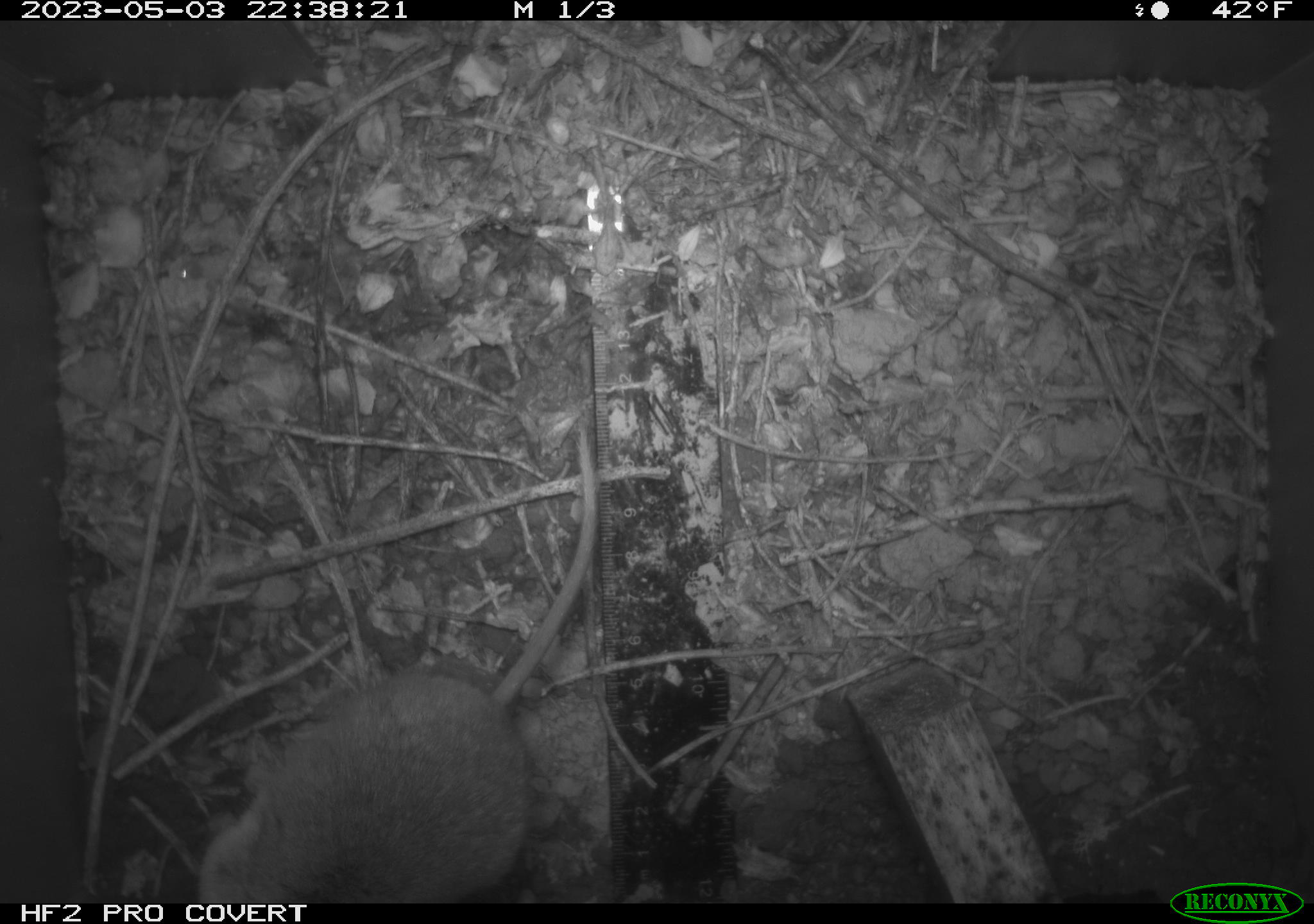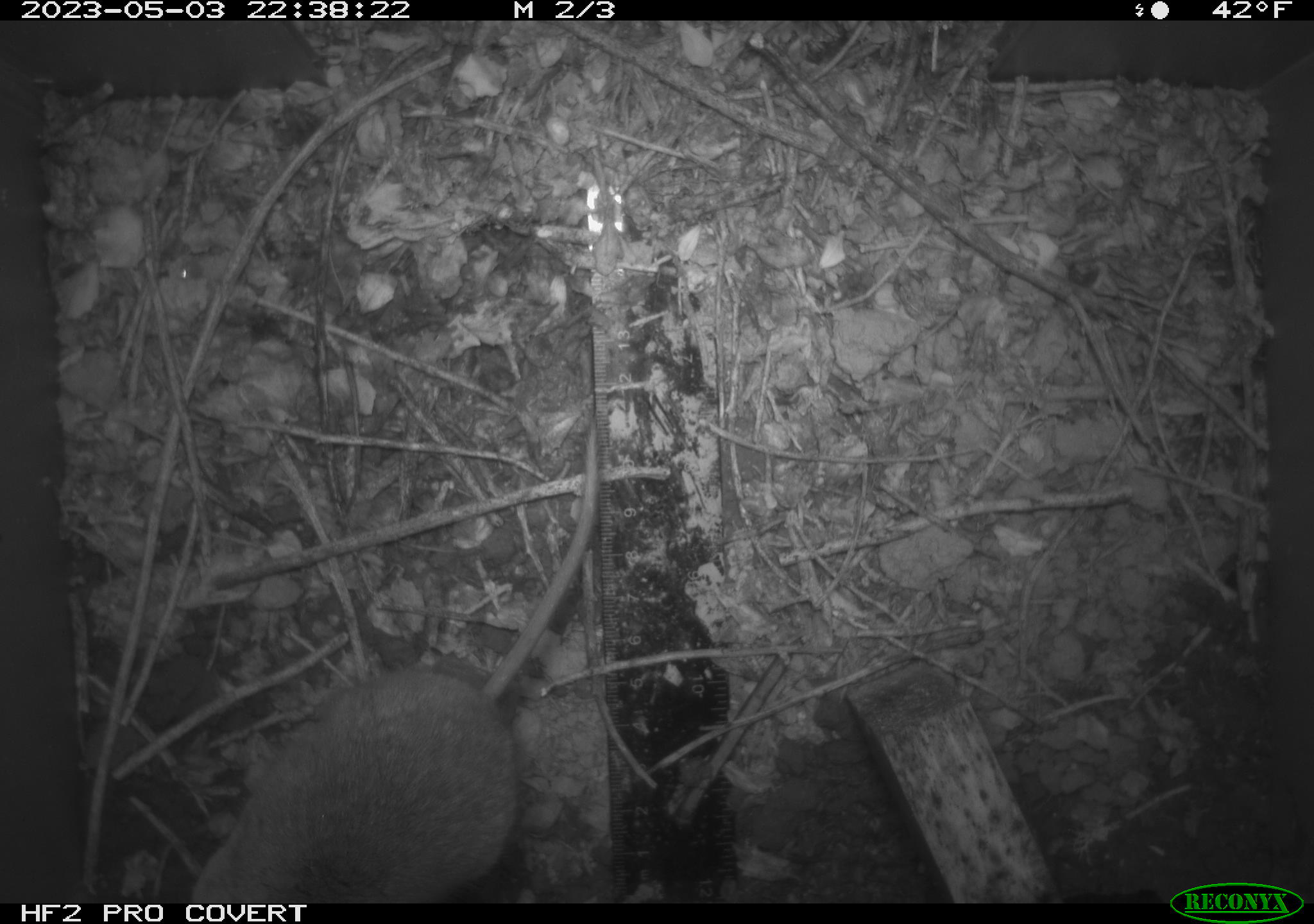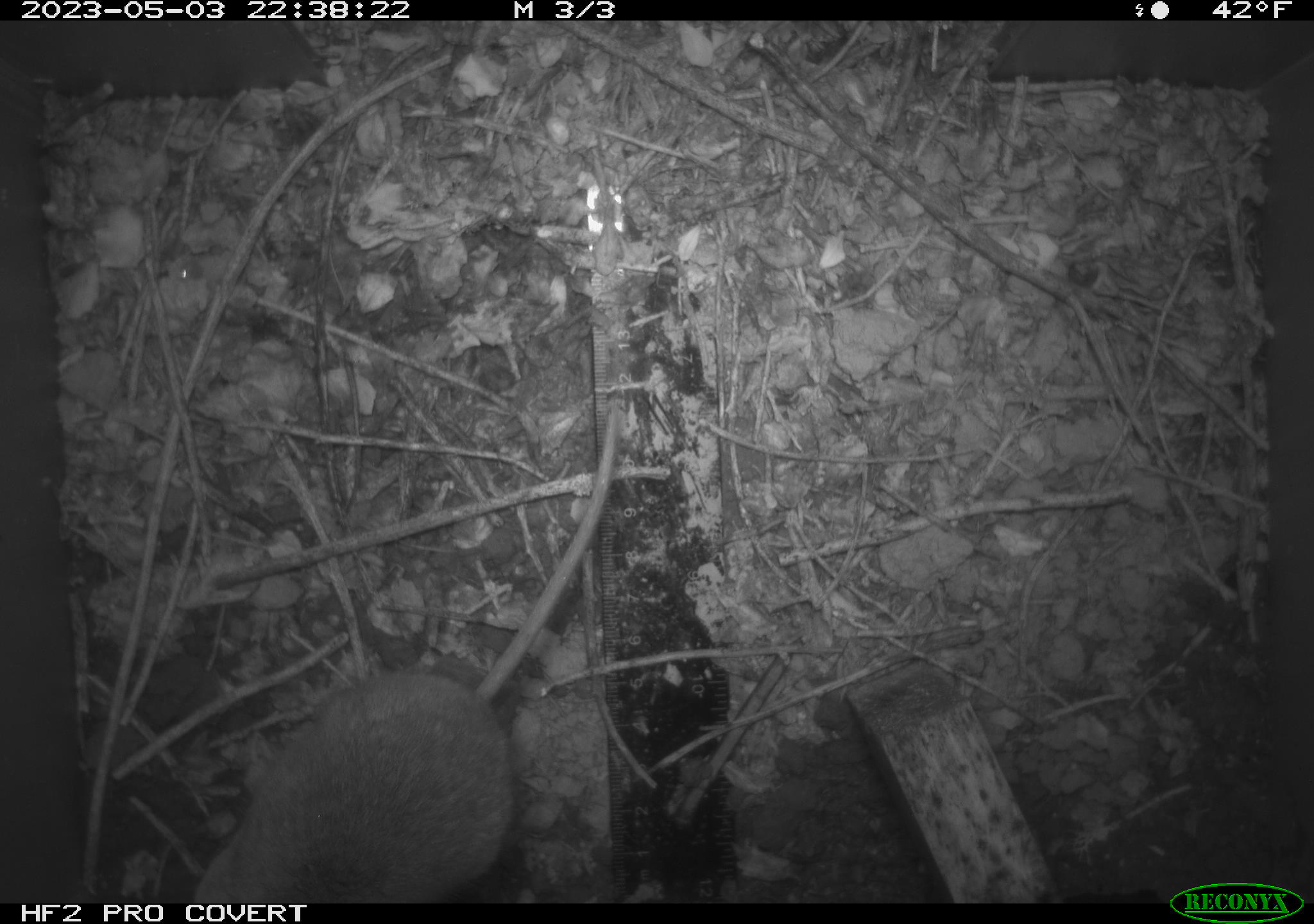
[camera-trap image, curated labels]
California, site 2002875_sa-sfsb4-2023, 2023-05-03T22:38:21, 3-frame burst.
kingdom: Animalia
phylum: Chordata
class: Mammalia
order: Rodentia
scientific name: Rodentia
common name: mouse species